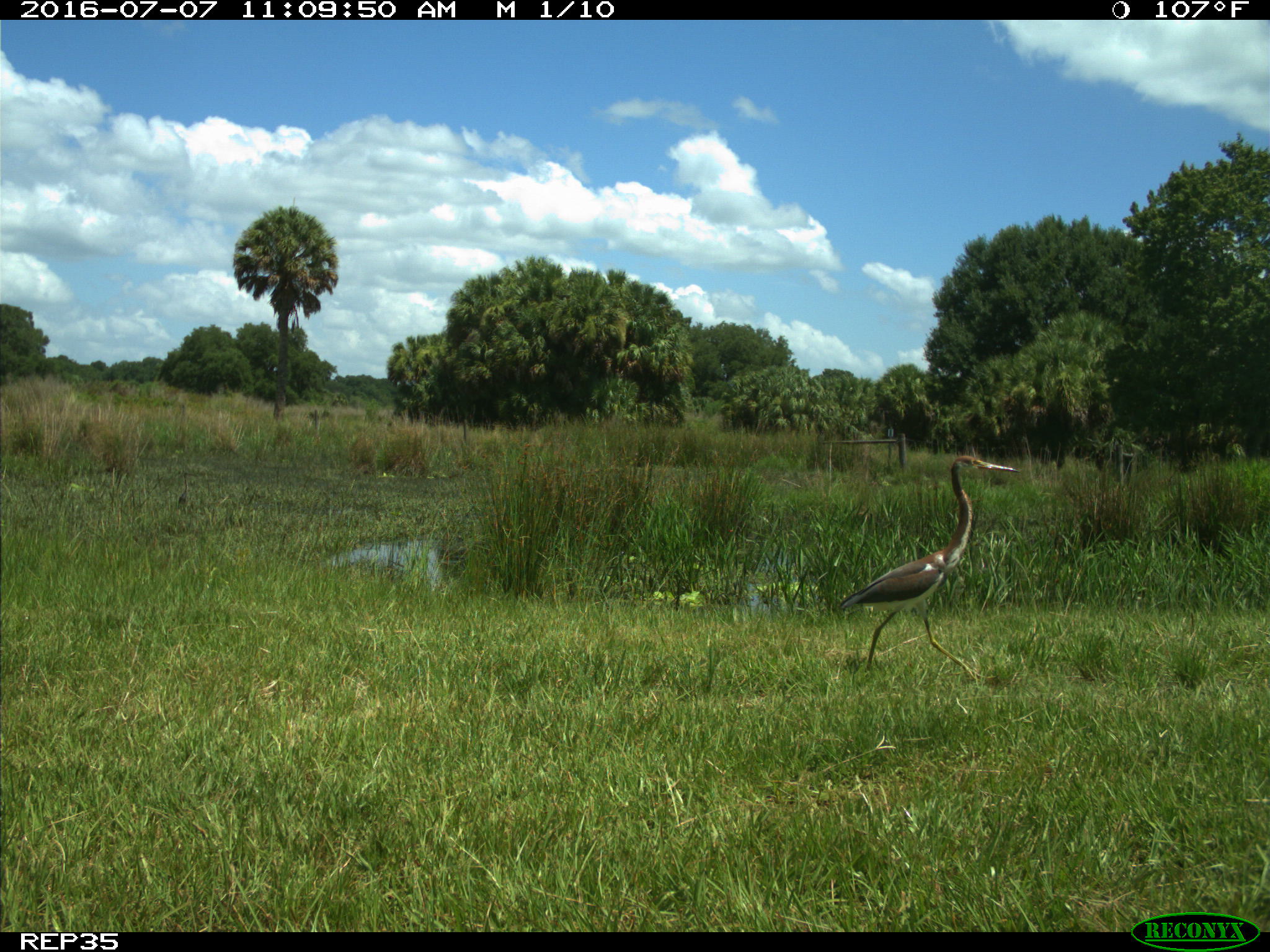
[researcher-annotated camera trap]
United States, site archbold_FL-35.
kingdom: Animalia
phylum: Chordata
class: Aves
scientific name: Aves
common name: birds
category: unidentified bird